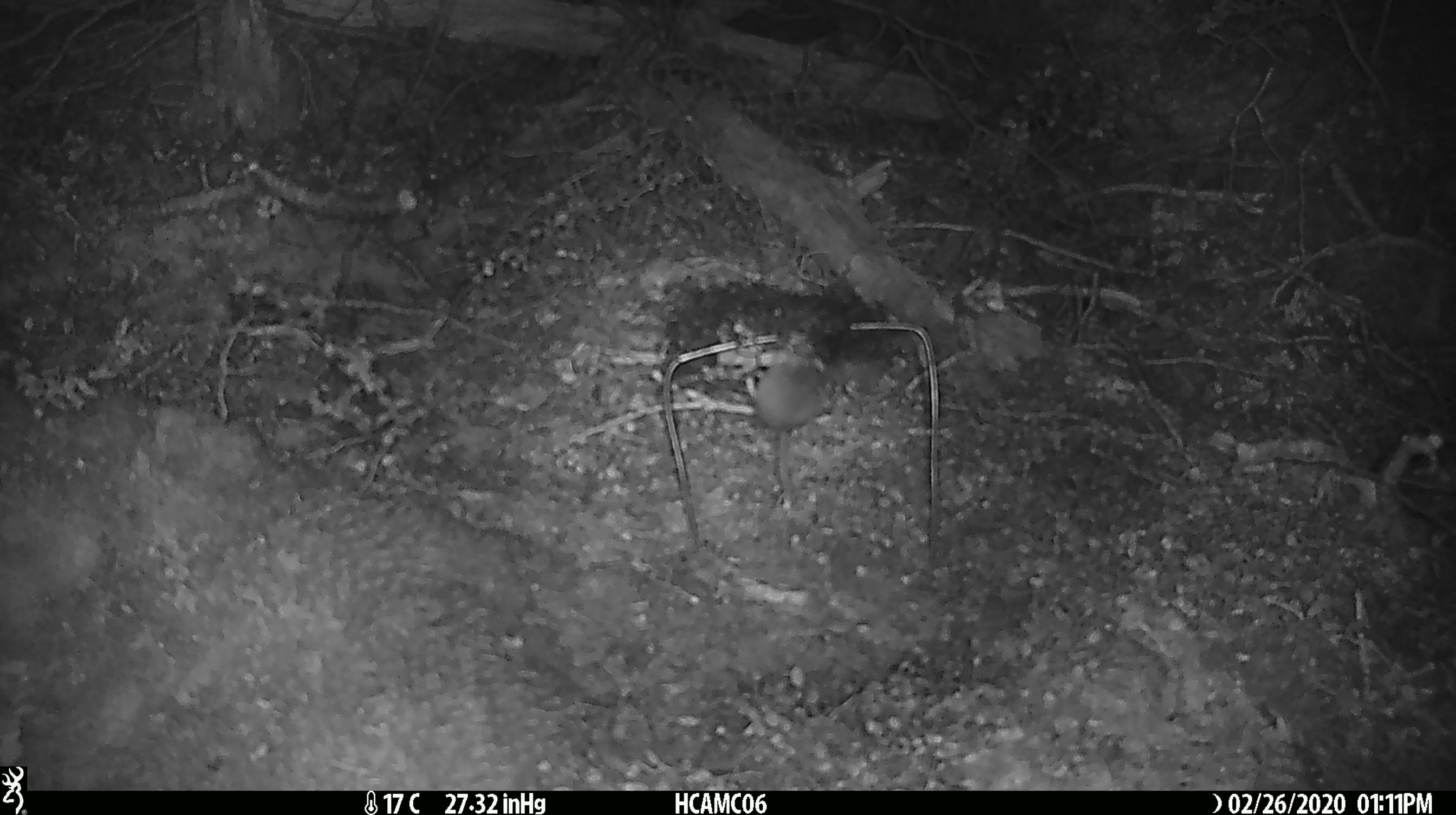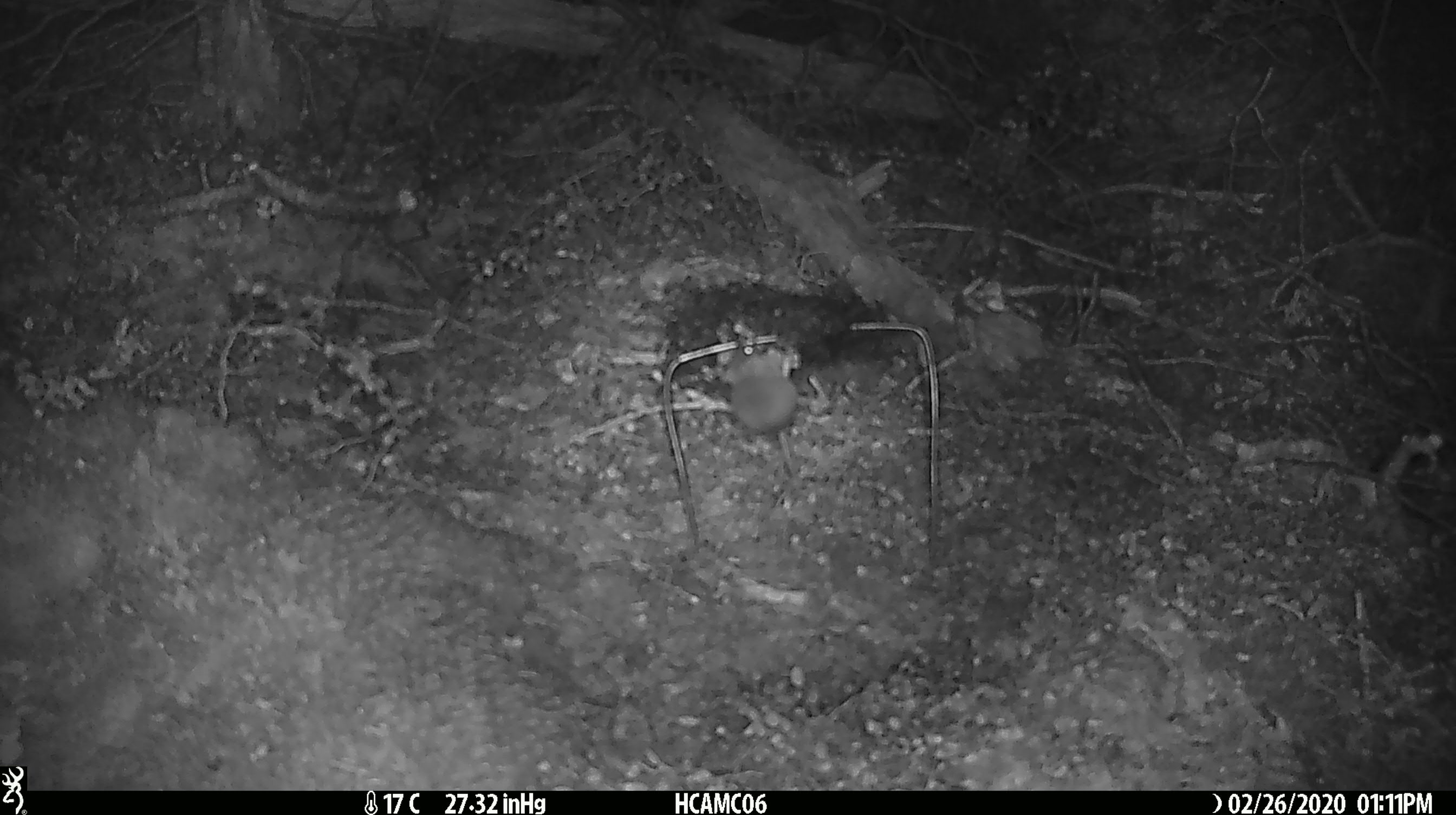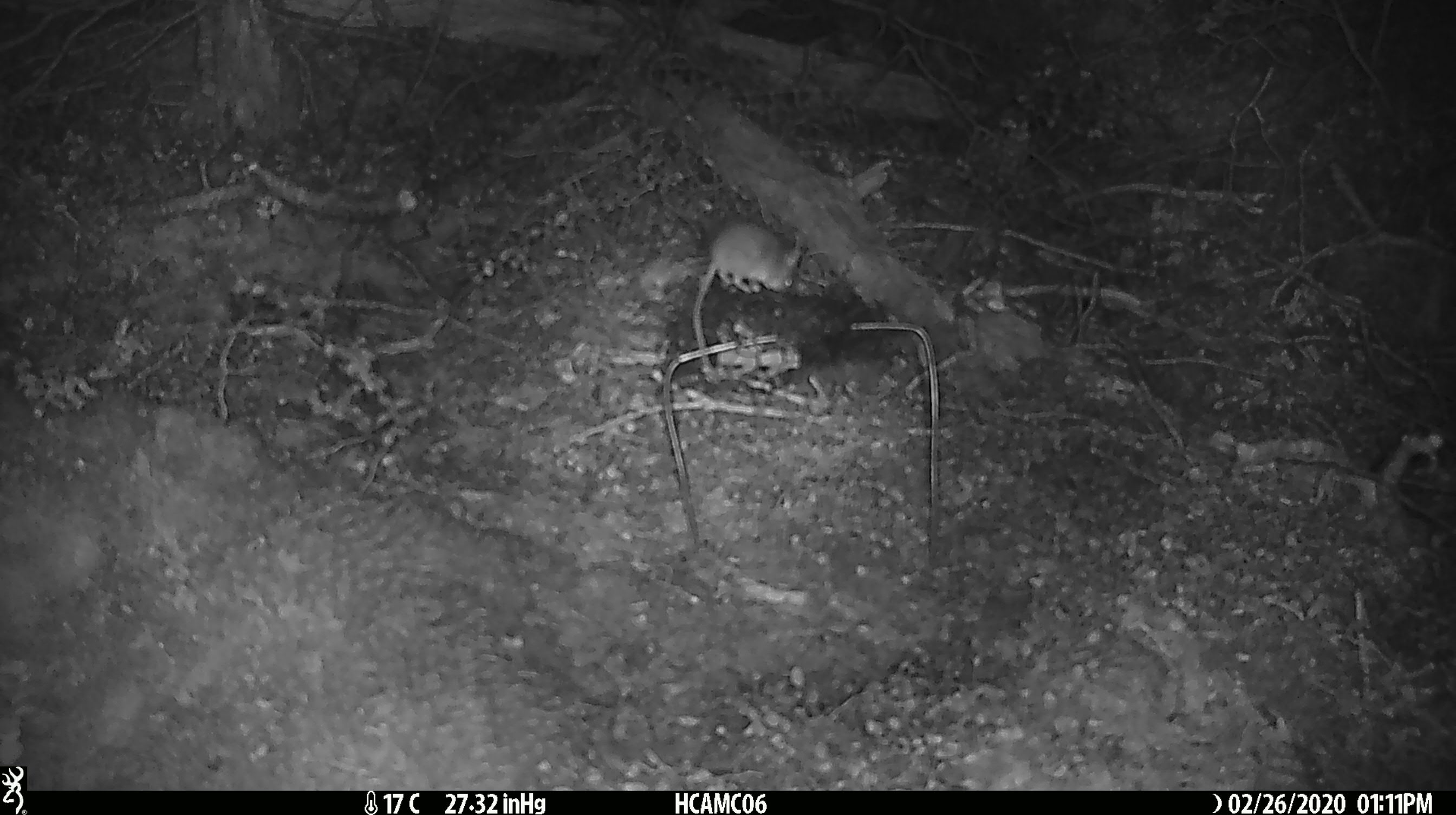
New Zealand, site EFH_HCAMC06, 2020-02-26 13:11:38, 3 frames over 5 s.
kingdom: Animalia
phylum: Chordata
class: Mammalia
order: Rodentia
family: Muridae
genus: Mus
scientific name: Mus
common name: mouse